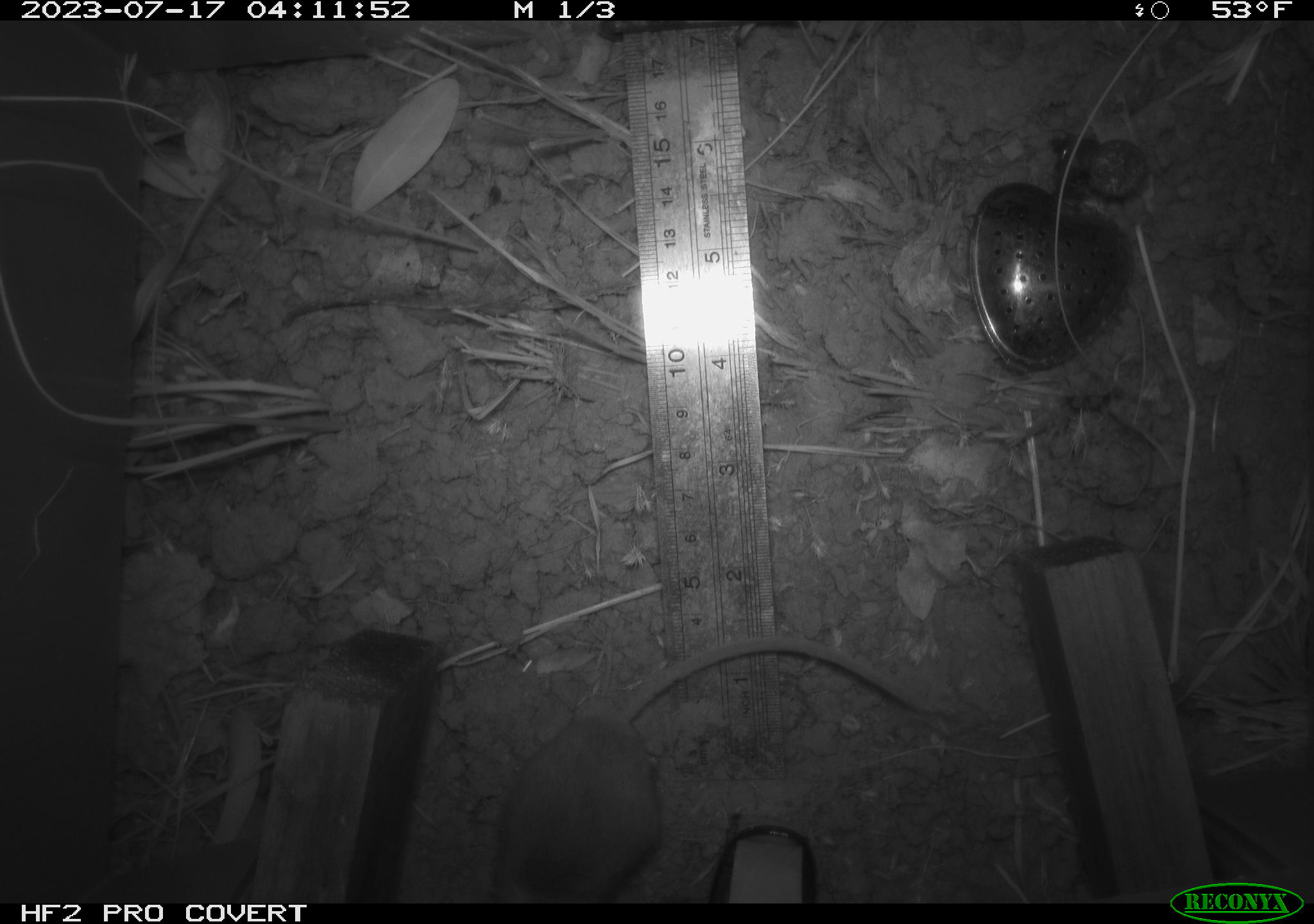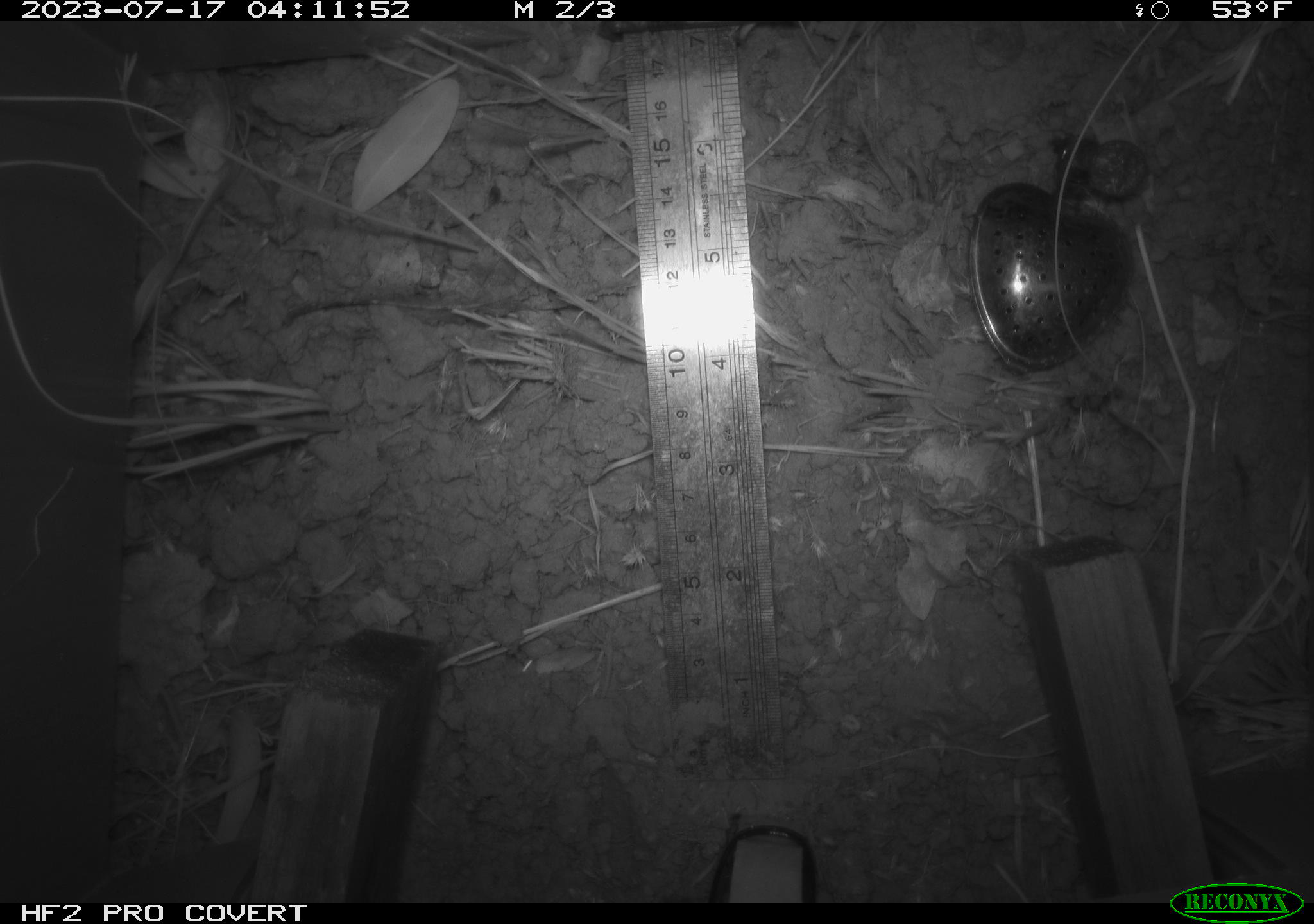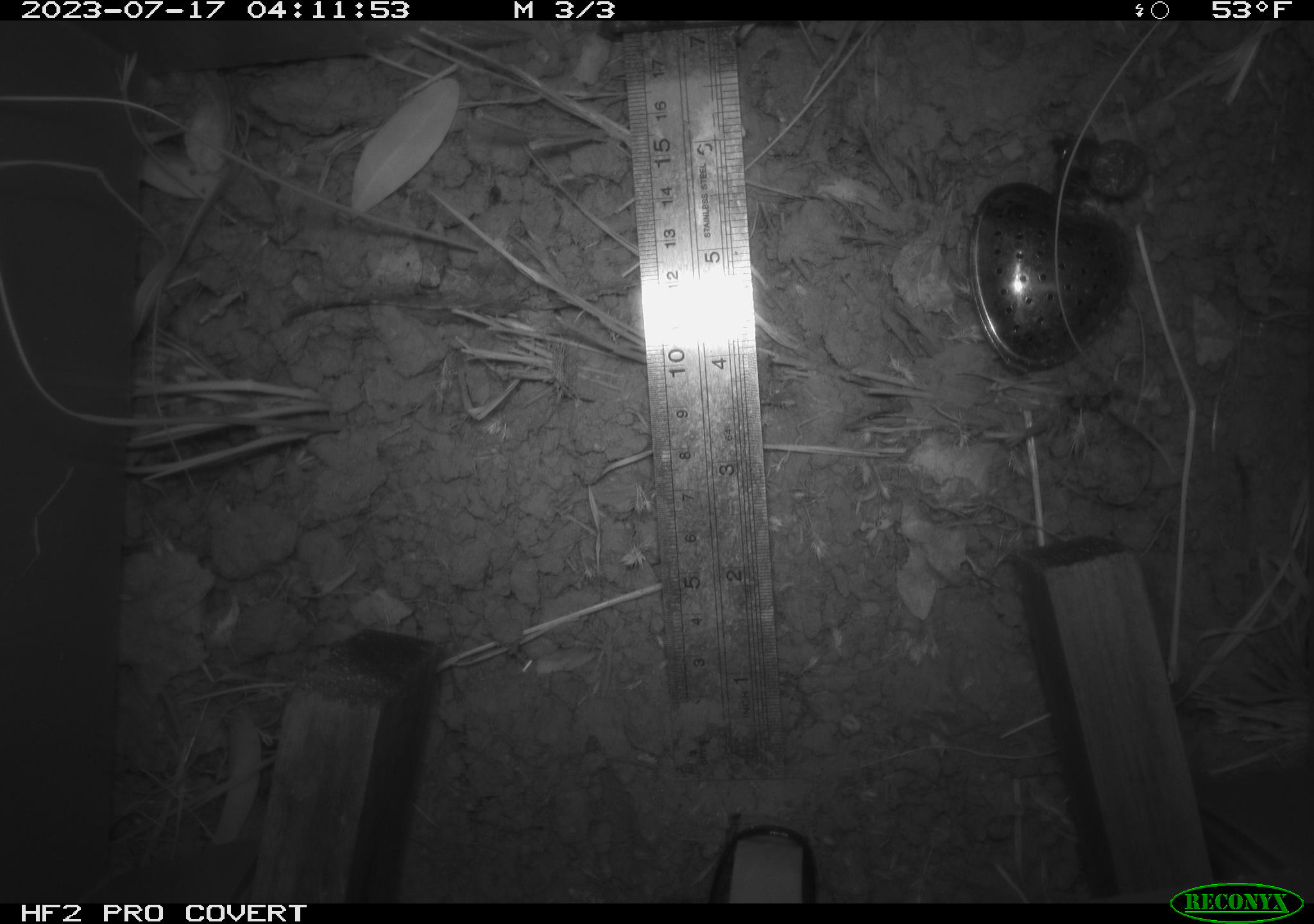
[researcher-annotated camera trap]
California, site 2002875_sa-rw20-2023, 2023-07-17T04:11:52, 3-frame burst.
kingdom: Animalia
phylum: Chordata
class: Mammalia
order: Rodentia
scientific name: Rodentia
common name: mouse species